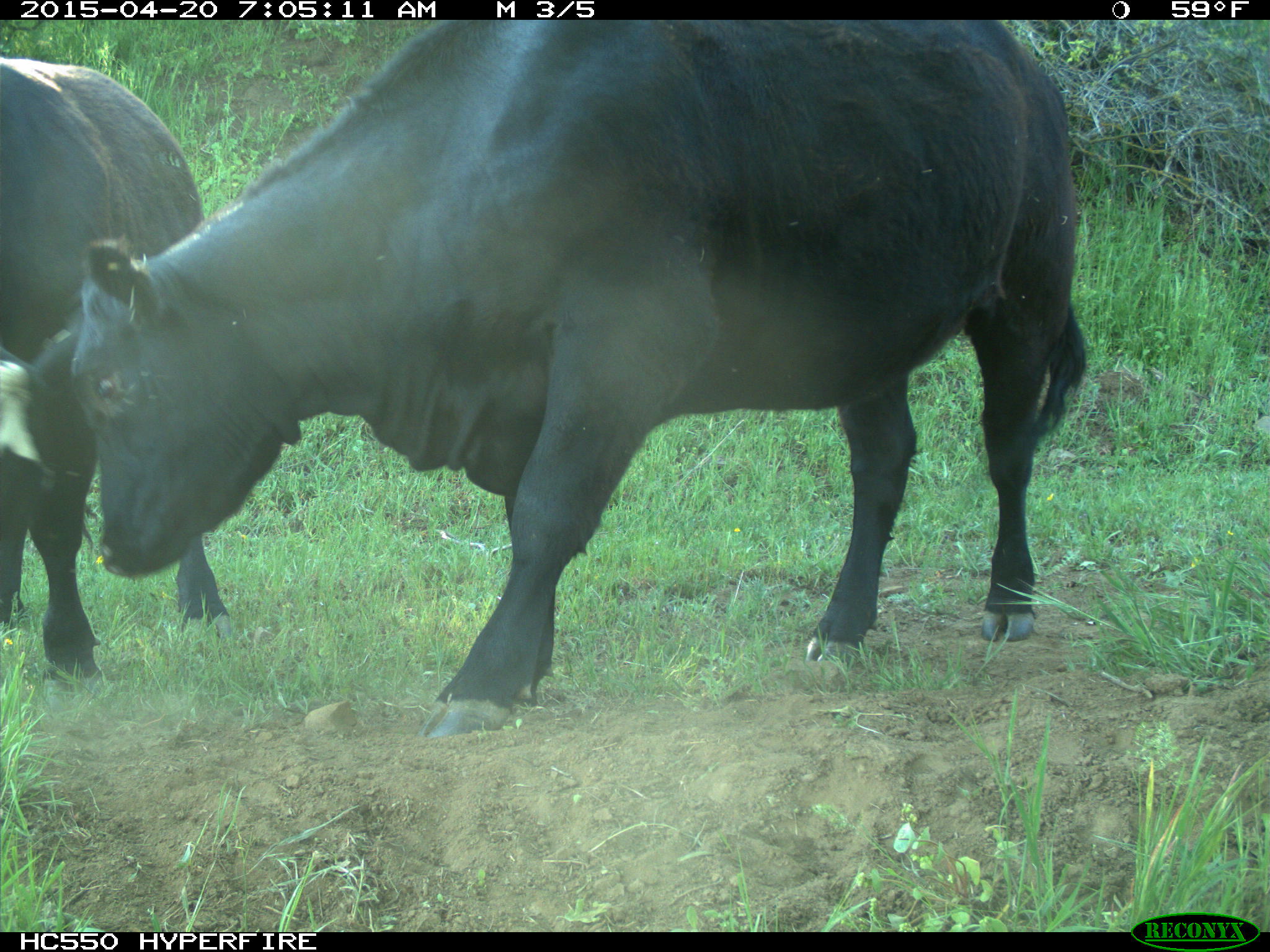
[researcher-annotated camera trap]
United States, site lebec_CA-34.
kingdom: Animalia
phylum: Chordata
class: Mammalia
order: Artiodactyla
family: Bovidae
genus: Bos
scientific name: Bos taurus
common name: domestic cow